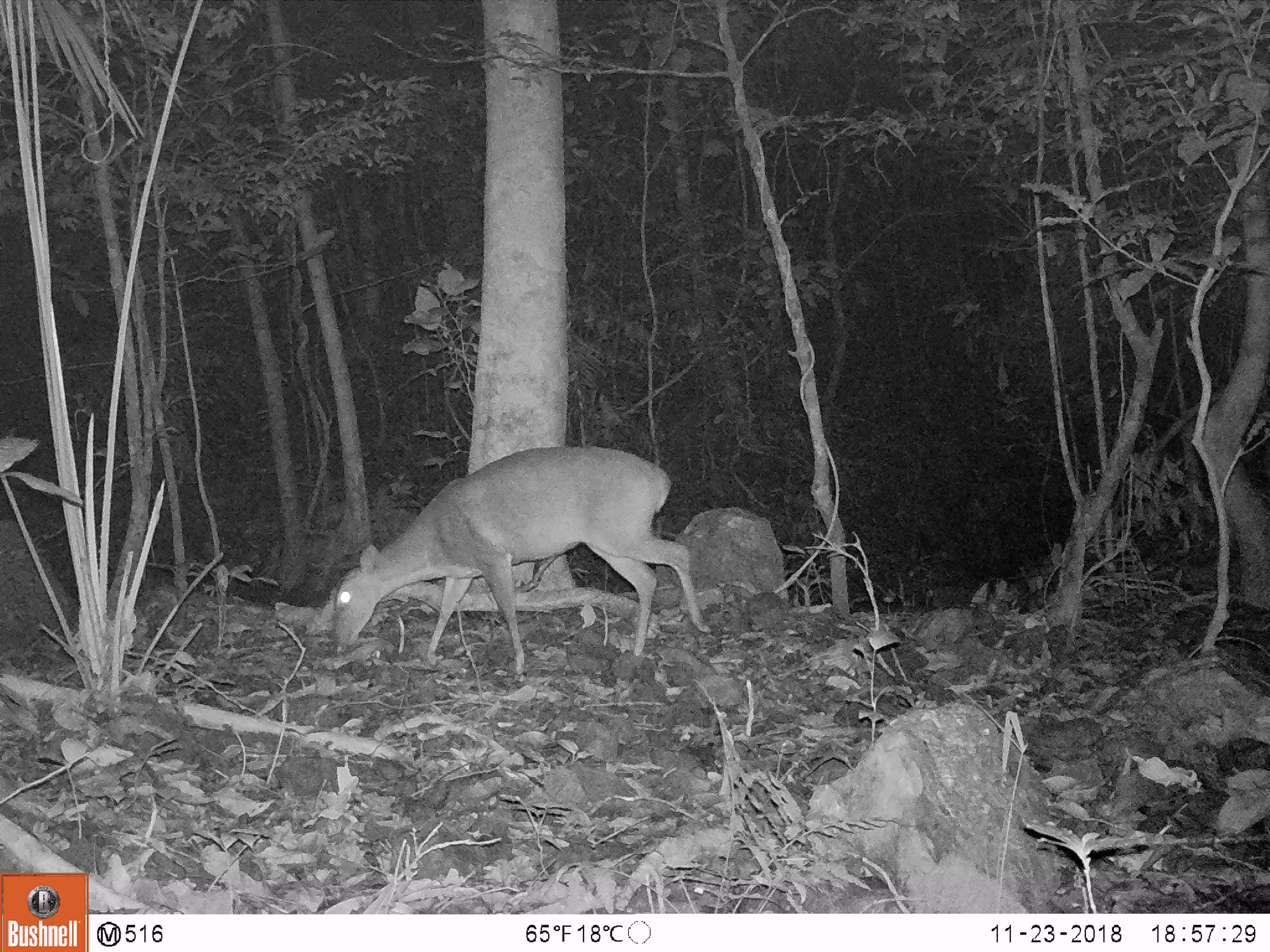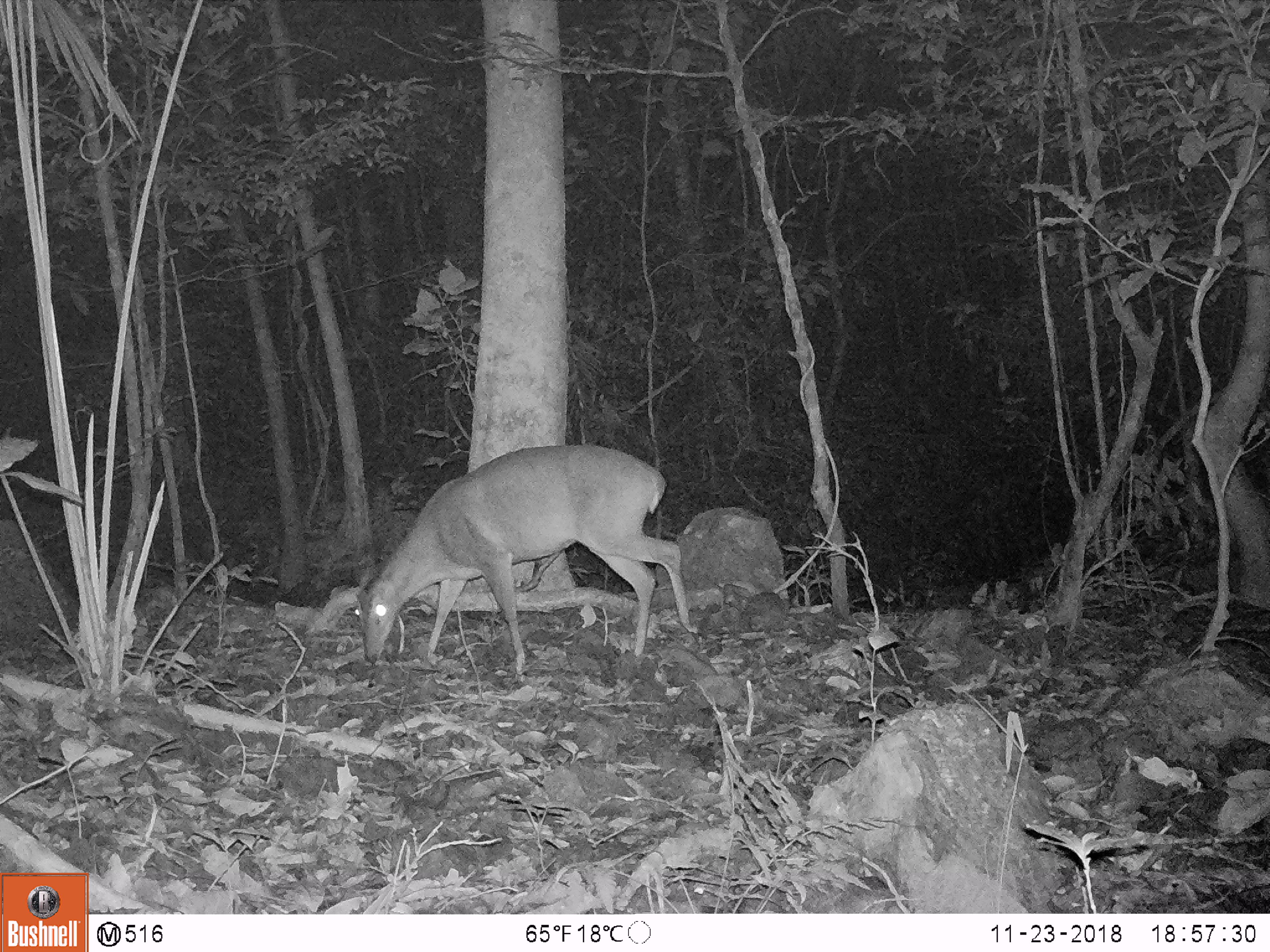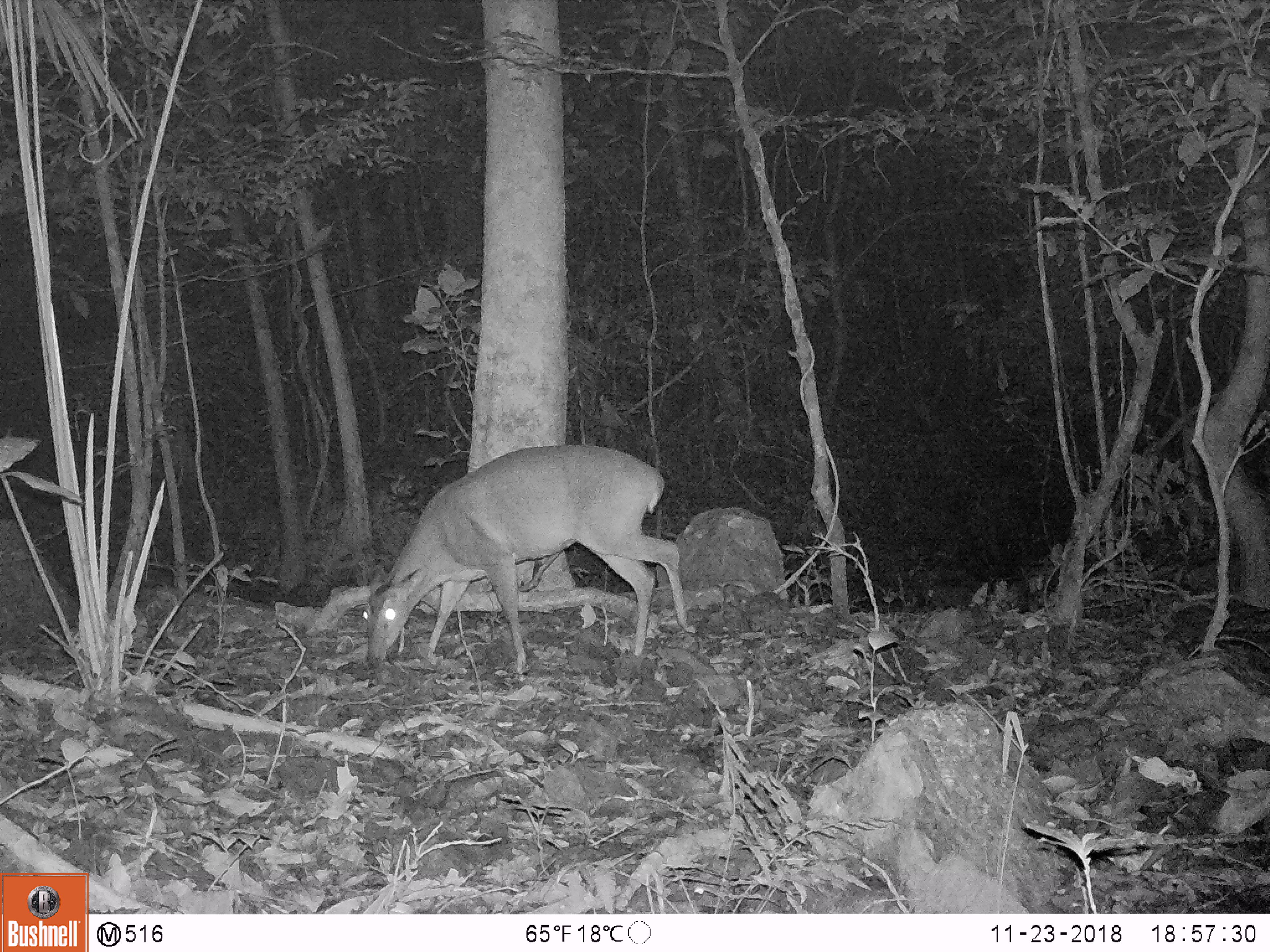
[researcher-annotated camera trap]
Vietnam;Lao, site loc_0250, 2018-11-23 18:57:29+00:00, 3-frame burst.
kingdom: Animalia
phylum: Chordata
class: Mammalia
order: Artiodactyla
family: Cervidae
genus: Muntiacus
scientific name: Muntiacus vuquangensis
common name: large-antlered muntjac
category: large antlered muntjac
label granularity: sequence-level